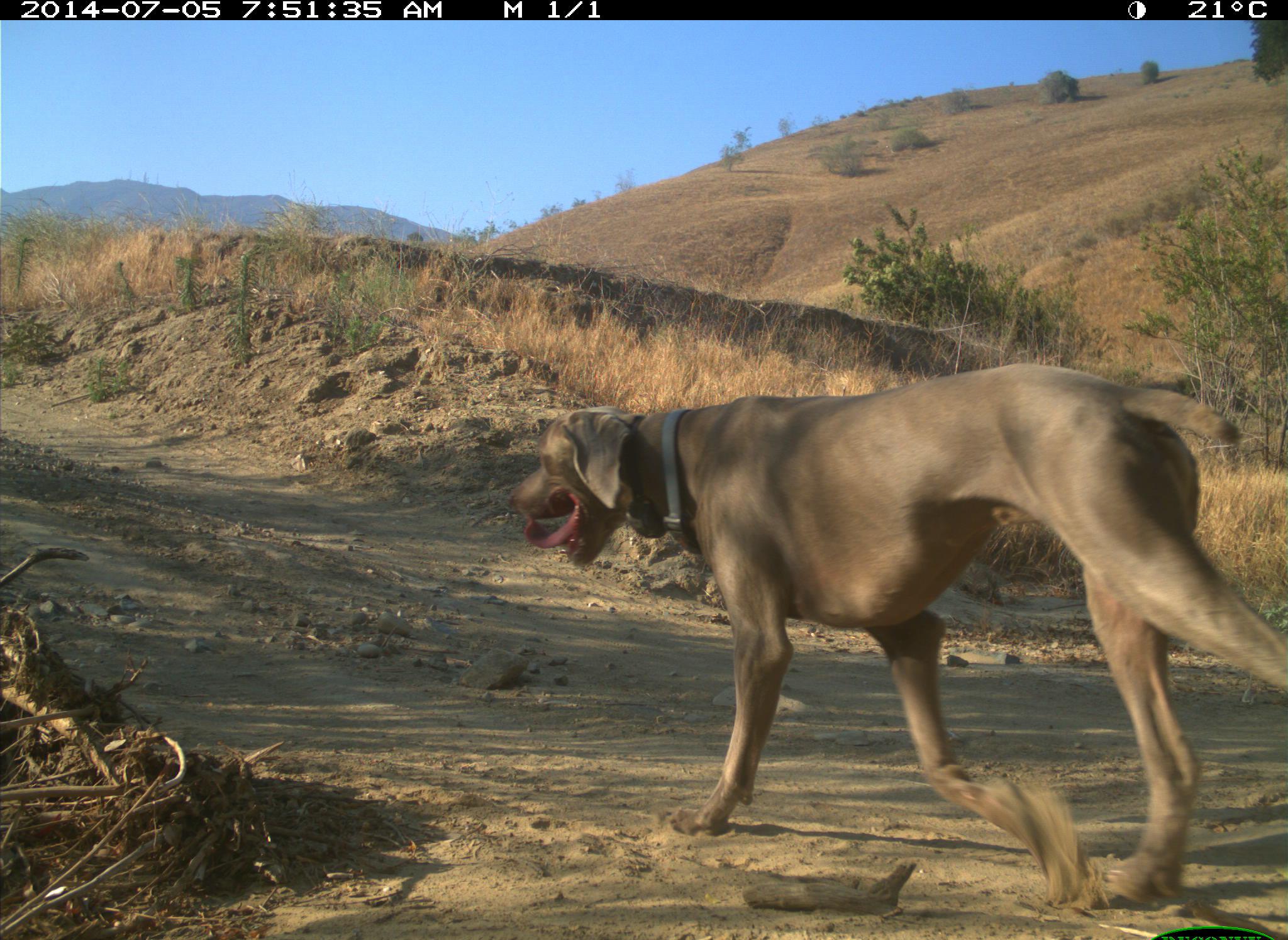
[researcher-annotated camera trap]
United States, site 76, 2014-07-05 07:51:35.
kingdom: Animalia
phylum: Chordata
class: Mammalia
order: Carnivora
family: Canidae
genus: Canis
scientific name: Canis familiaris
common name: domestic dog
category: dog